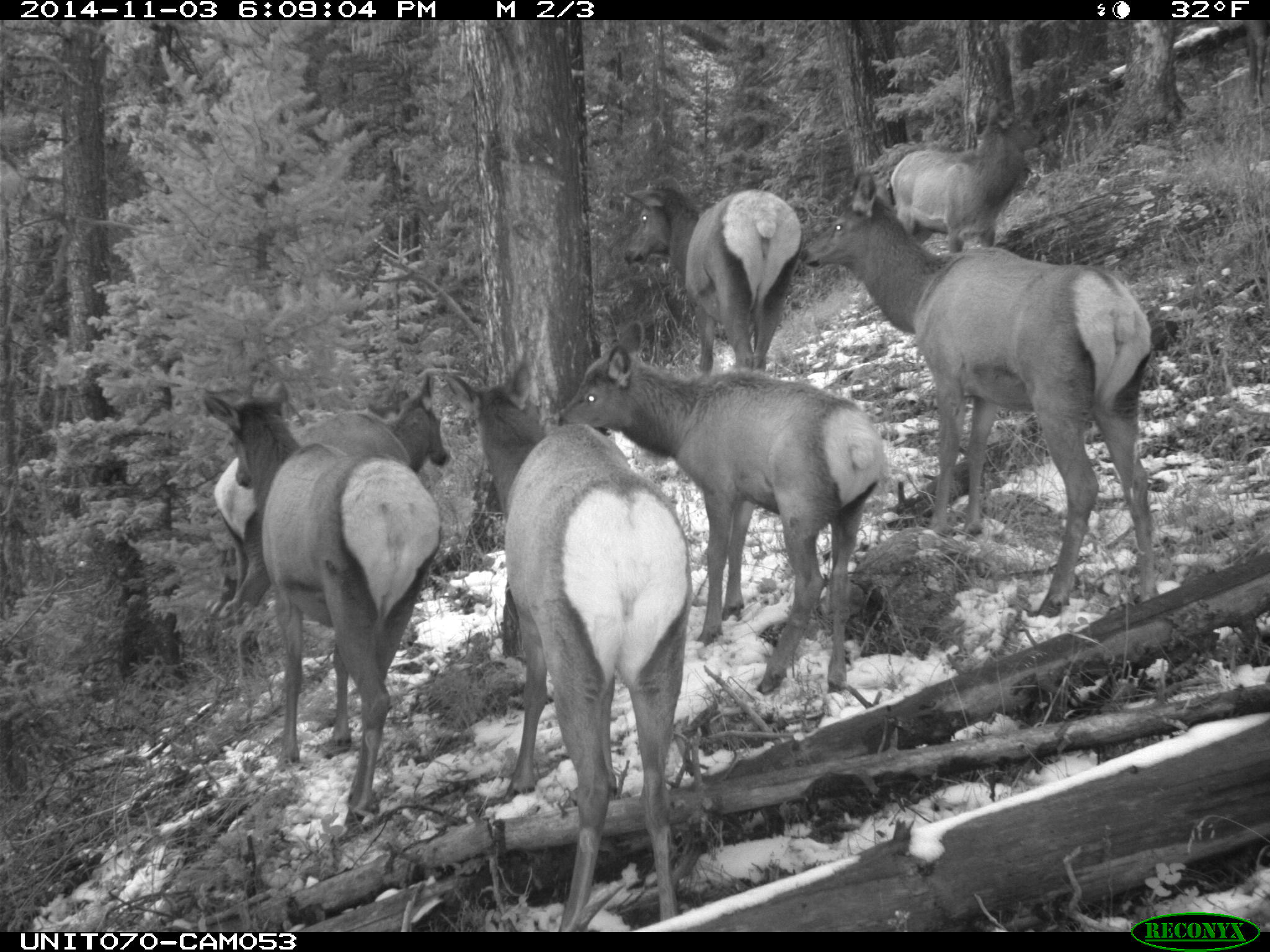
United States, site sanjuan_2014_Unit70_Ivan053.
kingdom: Animalia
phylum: Chordata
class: Mammalia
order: Artiodactyla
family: Cervidae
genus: Cervus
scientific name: Cervus elaphus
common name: red deer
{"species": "Cervus elaphus (red deer)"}